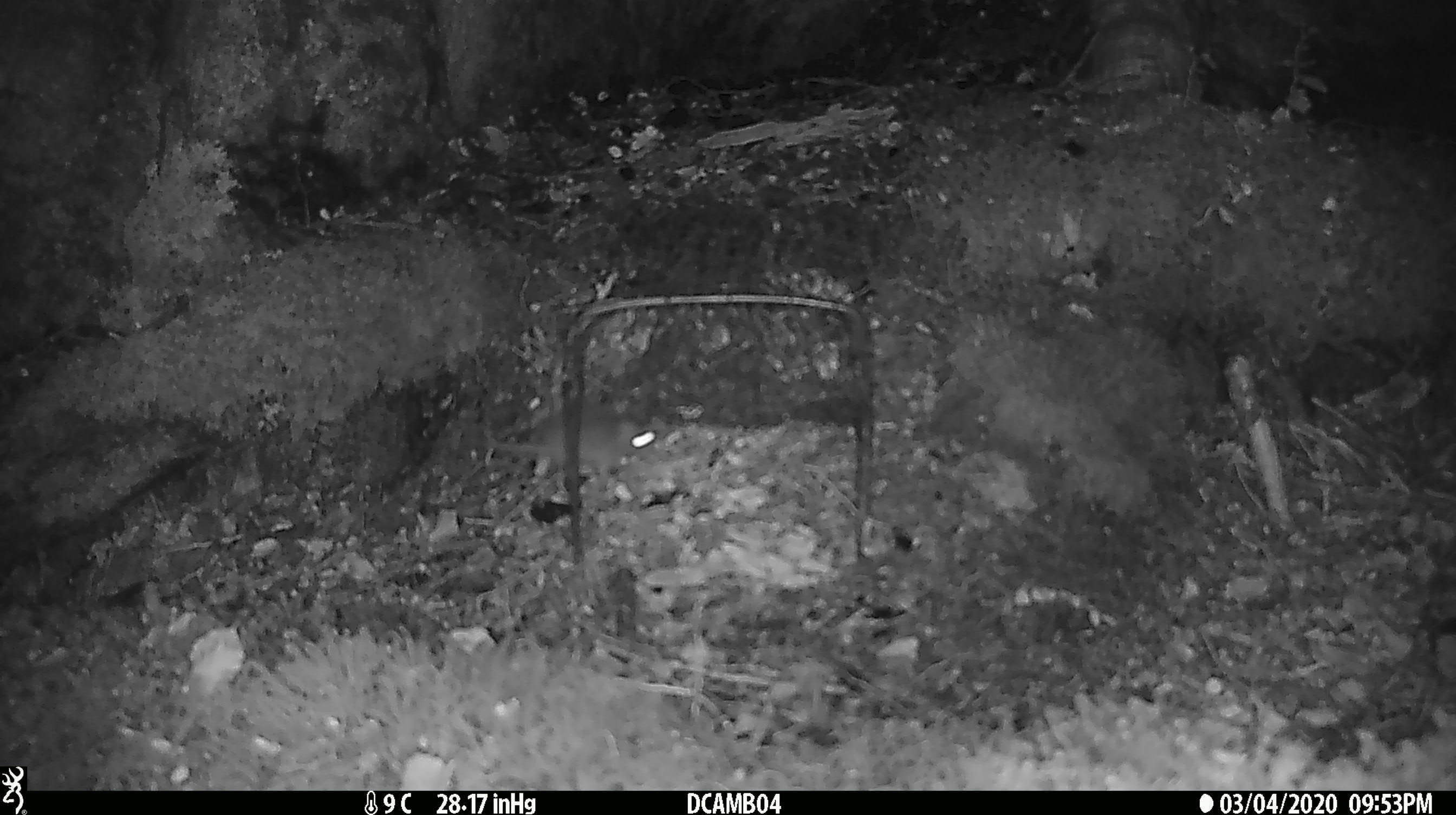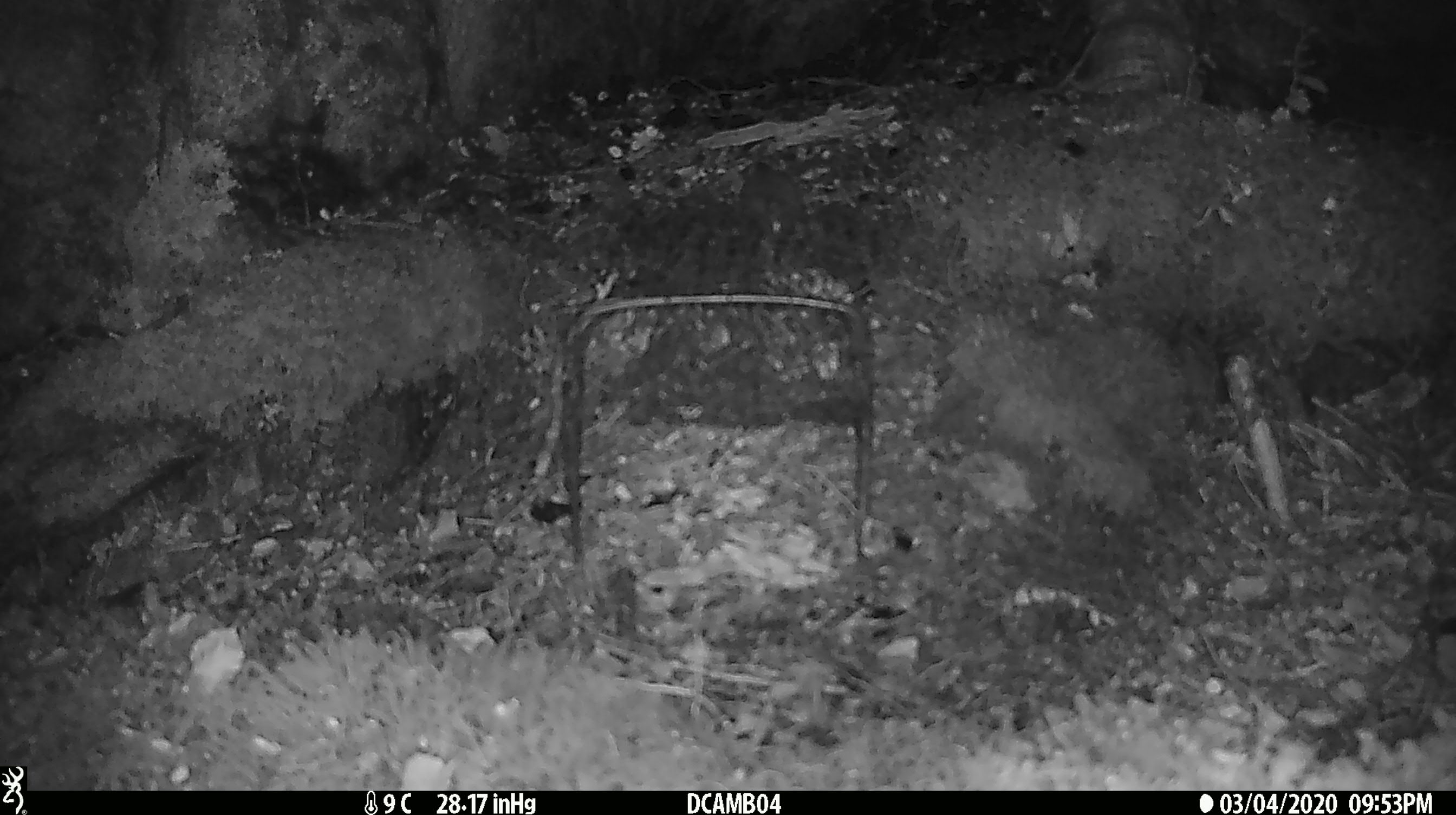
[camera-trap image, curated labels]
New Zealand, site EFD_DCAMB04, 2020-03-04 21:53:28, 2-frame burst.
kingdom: Animalia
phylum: Chordata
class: Mammalia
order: Rodentia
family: Muridae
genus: Mus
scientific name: Mus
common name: mouse